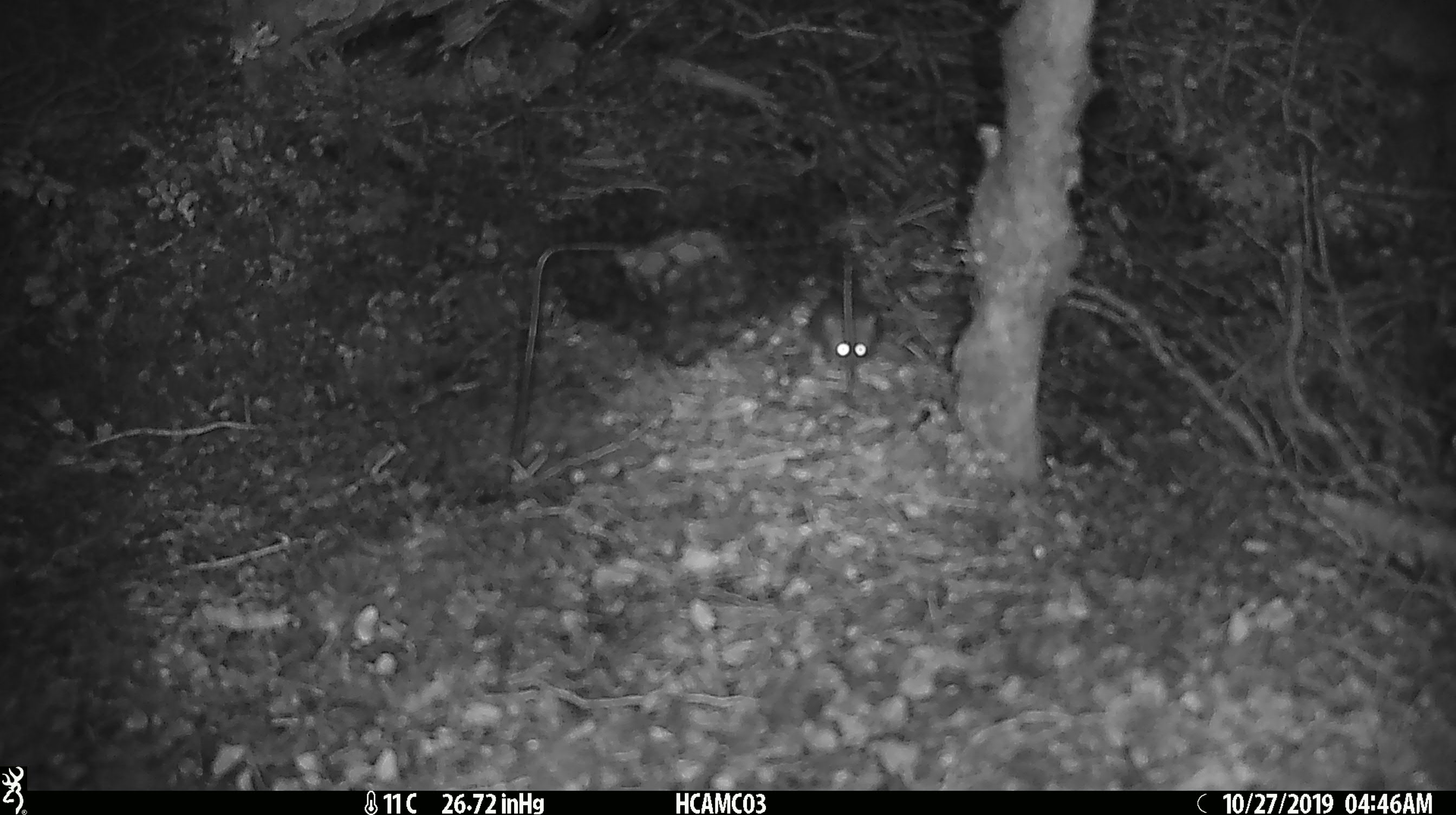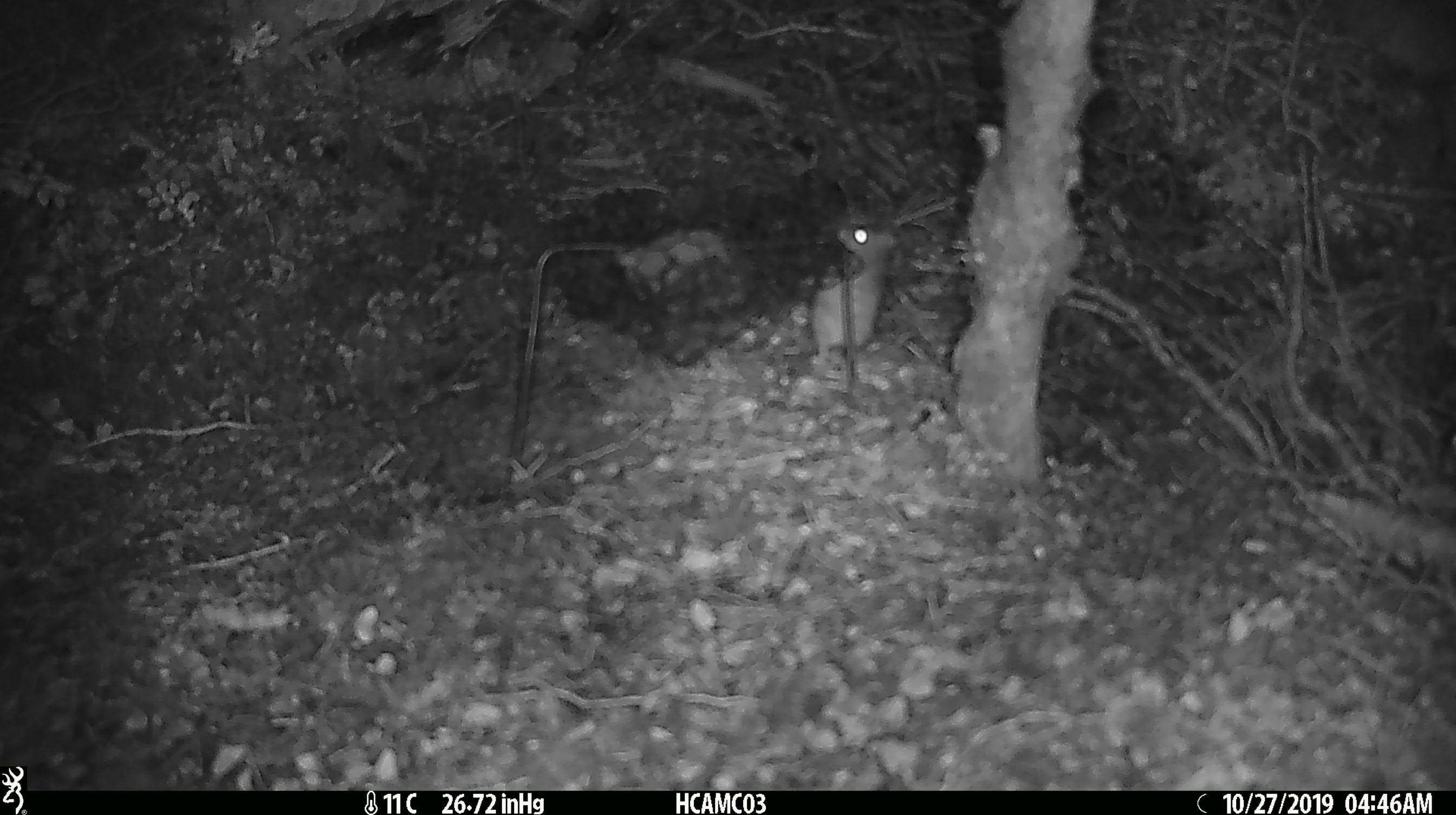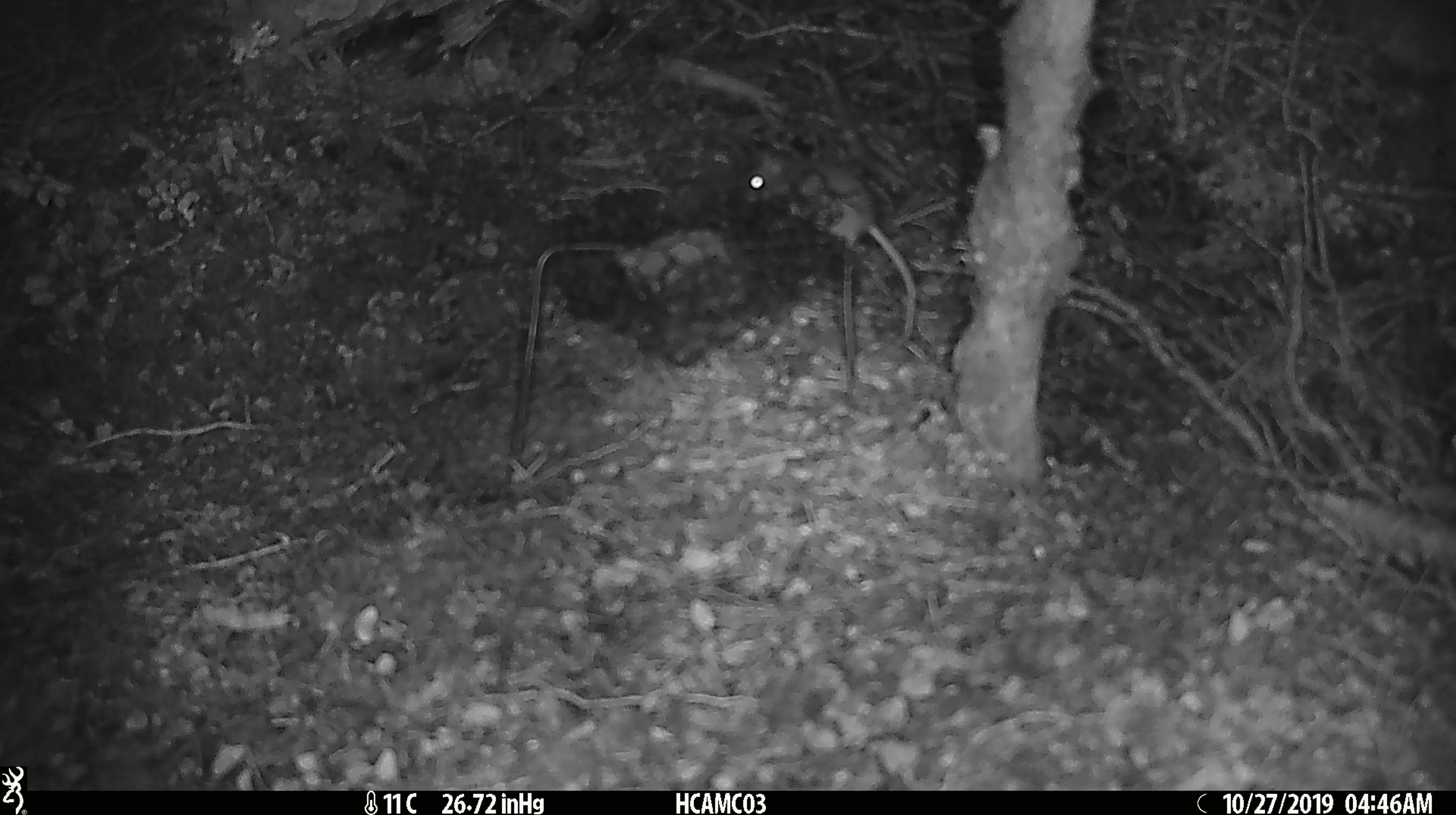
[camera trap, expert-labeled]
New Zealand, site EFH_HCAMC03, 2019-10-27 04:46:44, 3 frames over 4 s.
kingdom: Animalia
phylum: Chordata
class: Mammalia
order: Rodentia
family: Muridae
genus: Mus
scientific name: Mus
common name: mouse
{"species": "mouse (Mus)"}